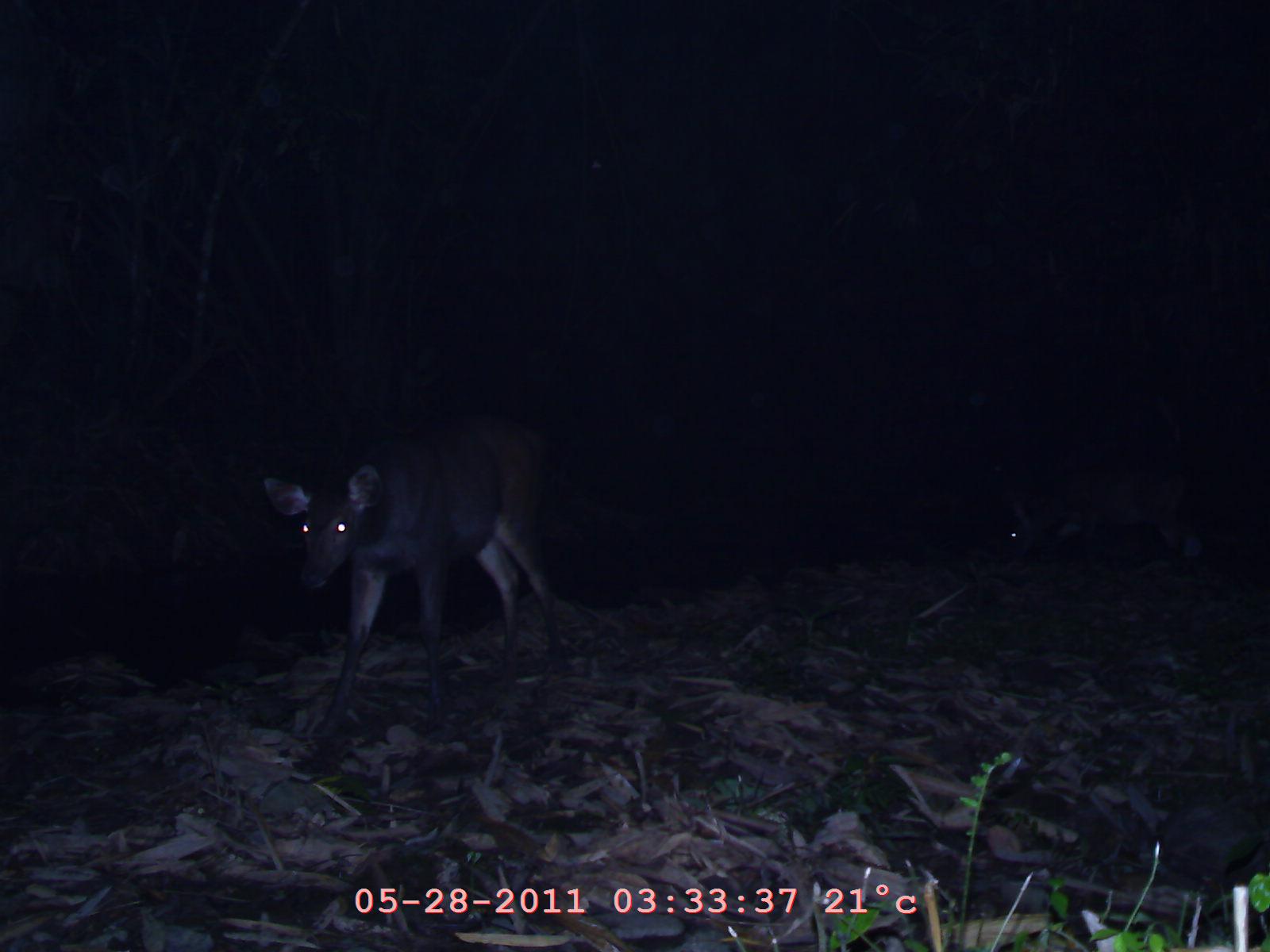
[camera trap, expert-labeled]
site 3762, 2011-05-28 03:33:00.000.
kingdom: Animalia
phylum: Chordata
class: Mammalia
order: Artiodactyla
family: Cervidae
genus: Rusa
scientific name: Rusa unicolor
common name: sambar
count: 2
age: adult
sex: female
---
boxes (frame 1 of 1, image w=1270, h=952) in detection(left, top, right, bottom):
rusa unicolor: detection(259, 425, 566, 740)